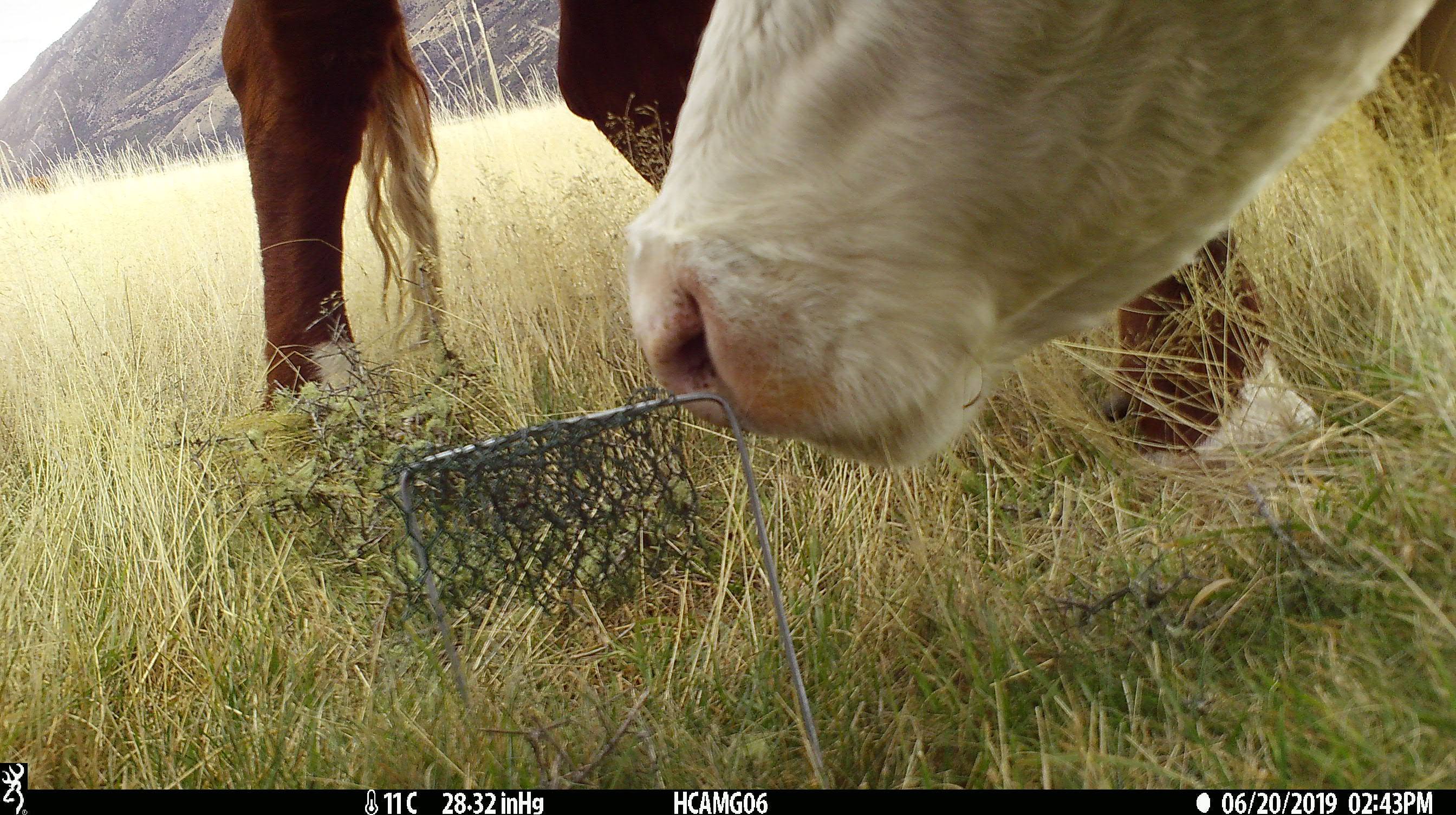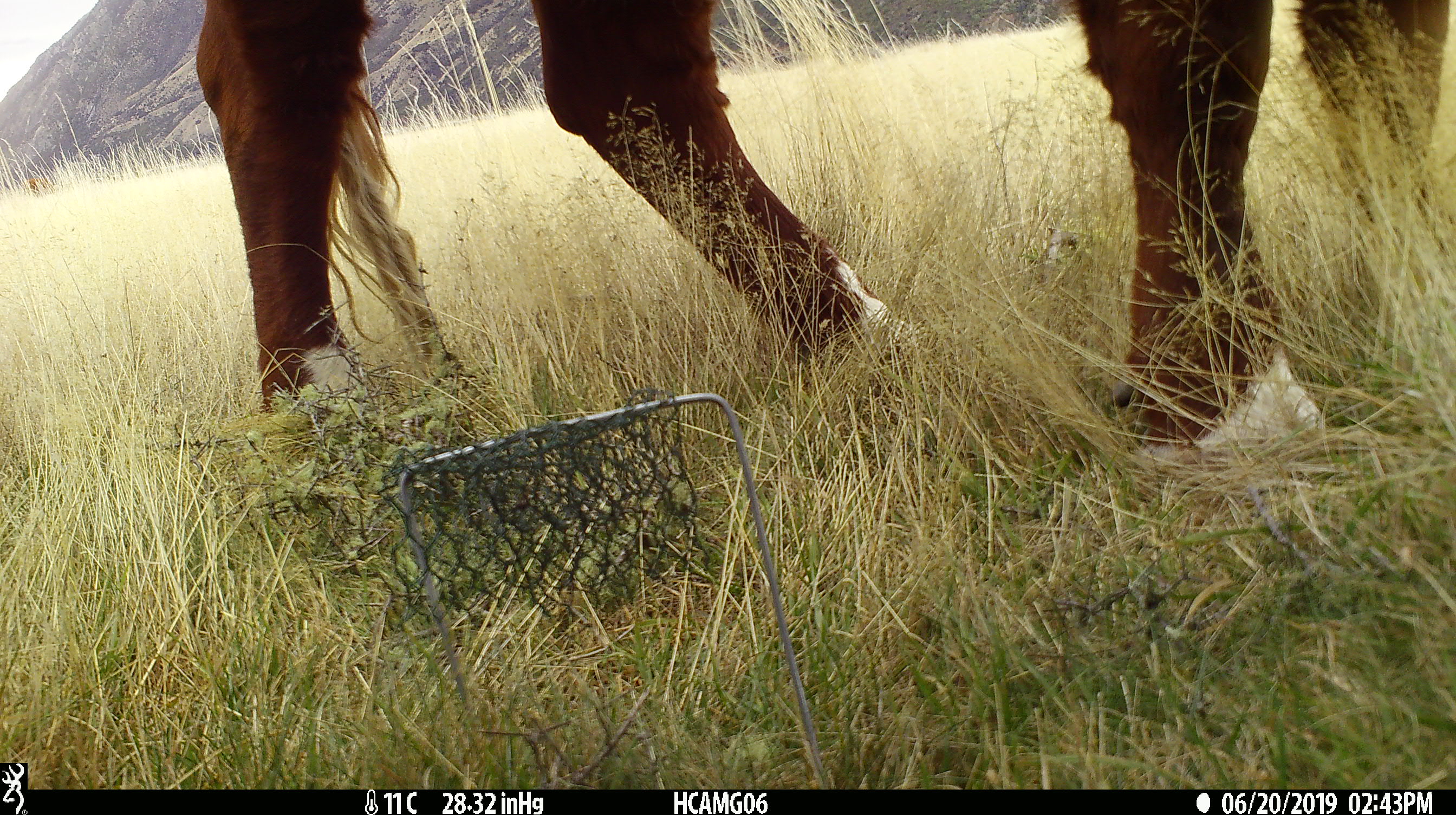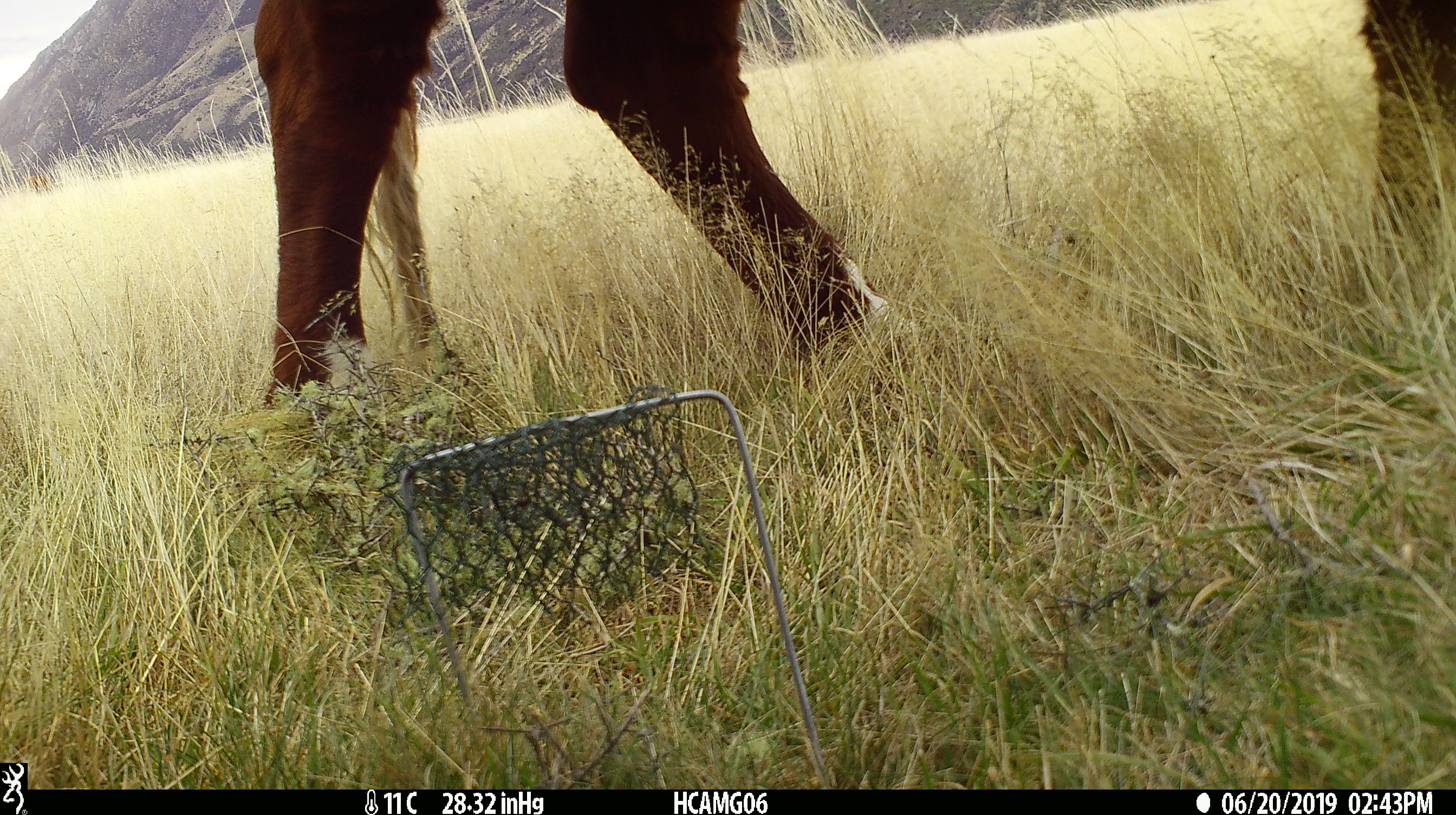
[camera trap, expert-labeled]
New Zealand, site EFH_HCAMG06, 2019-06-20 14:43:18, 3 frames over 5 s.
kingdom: Animalia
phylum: Chordata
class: Mammalia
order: Artiodactyla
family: Bovidae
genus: Bos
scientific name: Bos taurus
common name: domestic cow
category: cow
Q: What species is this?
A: Cow (domestic cow) (Bos taurus).